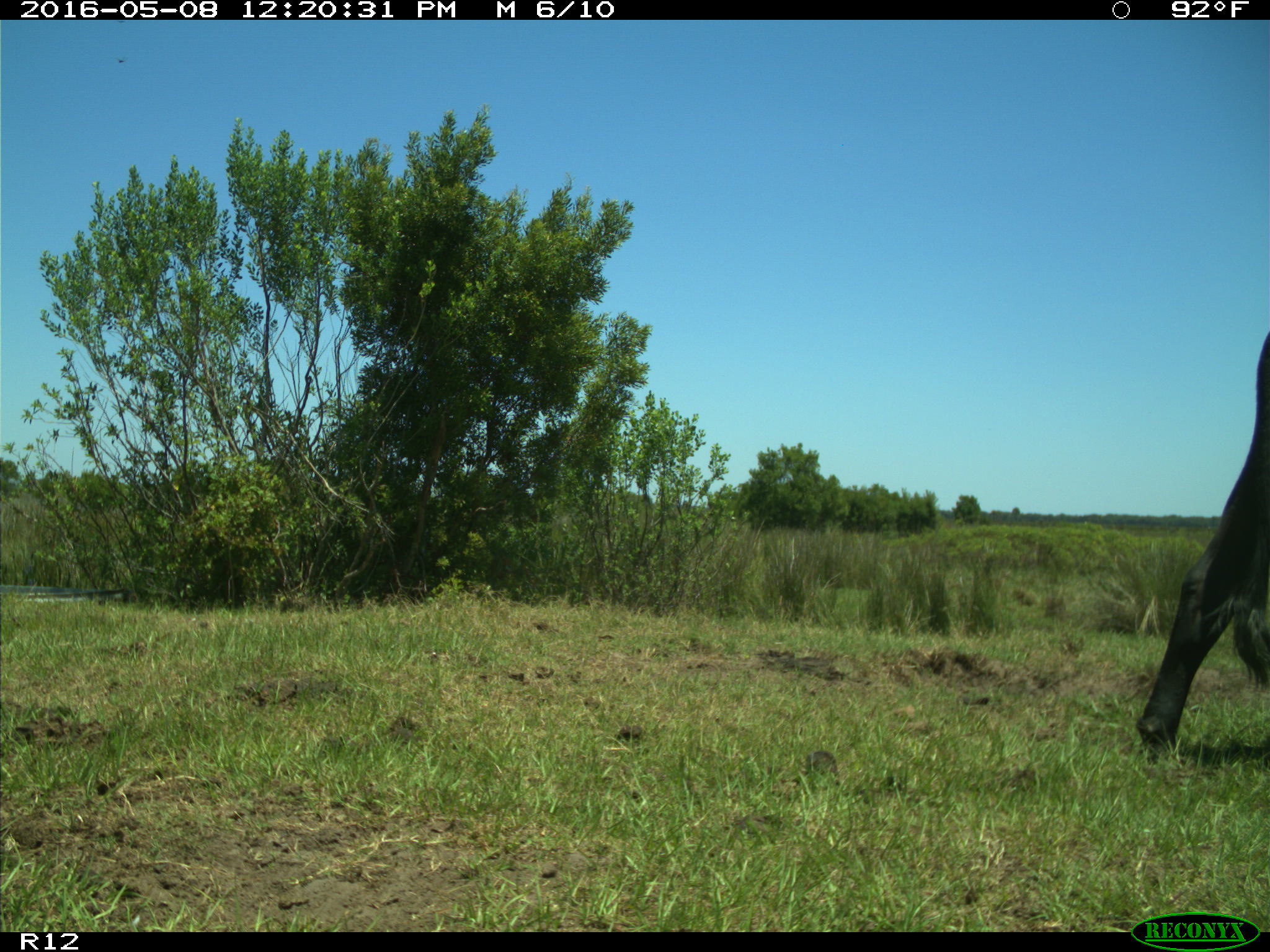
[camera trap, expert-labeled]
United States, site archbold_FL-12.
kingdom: Animalia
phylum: Chordata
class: Mammalia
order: Artiodactyla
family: Bovidae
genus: Bos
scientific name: Bos taurus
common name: domestic cow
Bos taurus (domestic cow).